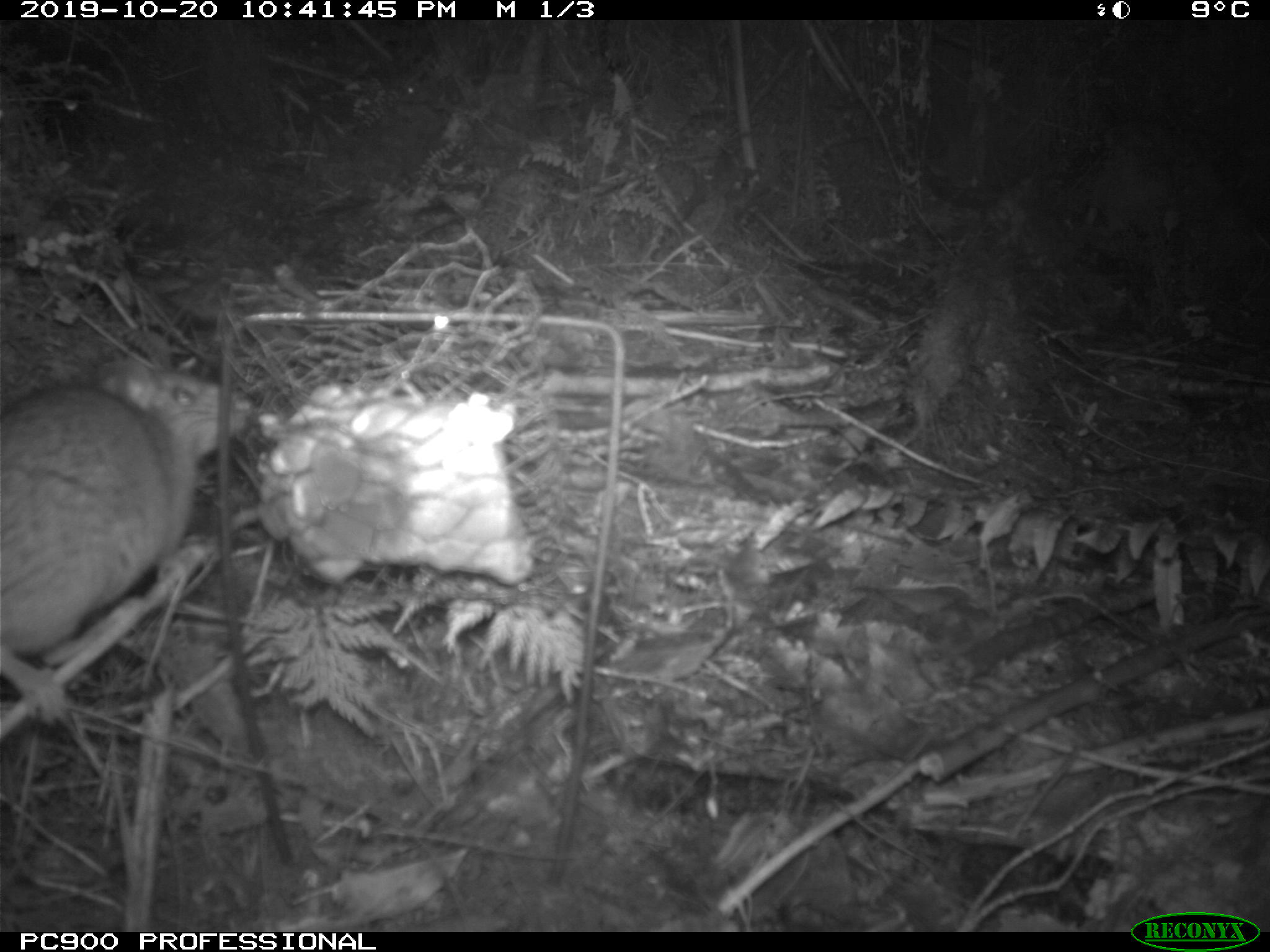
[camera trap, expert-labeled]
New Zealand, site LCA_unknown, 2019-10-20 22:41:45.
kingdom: Animalia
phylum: Chordata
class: Mammalia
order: Rodentia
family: Muridae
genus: Rattus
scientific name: Rattus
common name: rat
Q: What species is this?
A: Rat (Rattus).